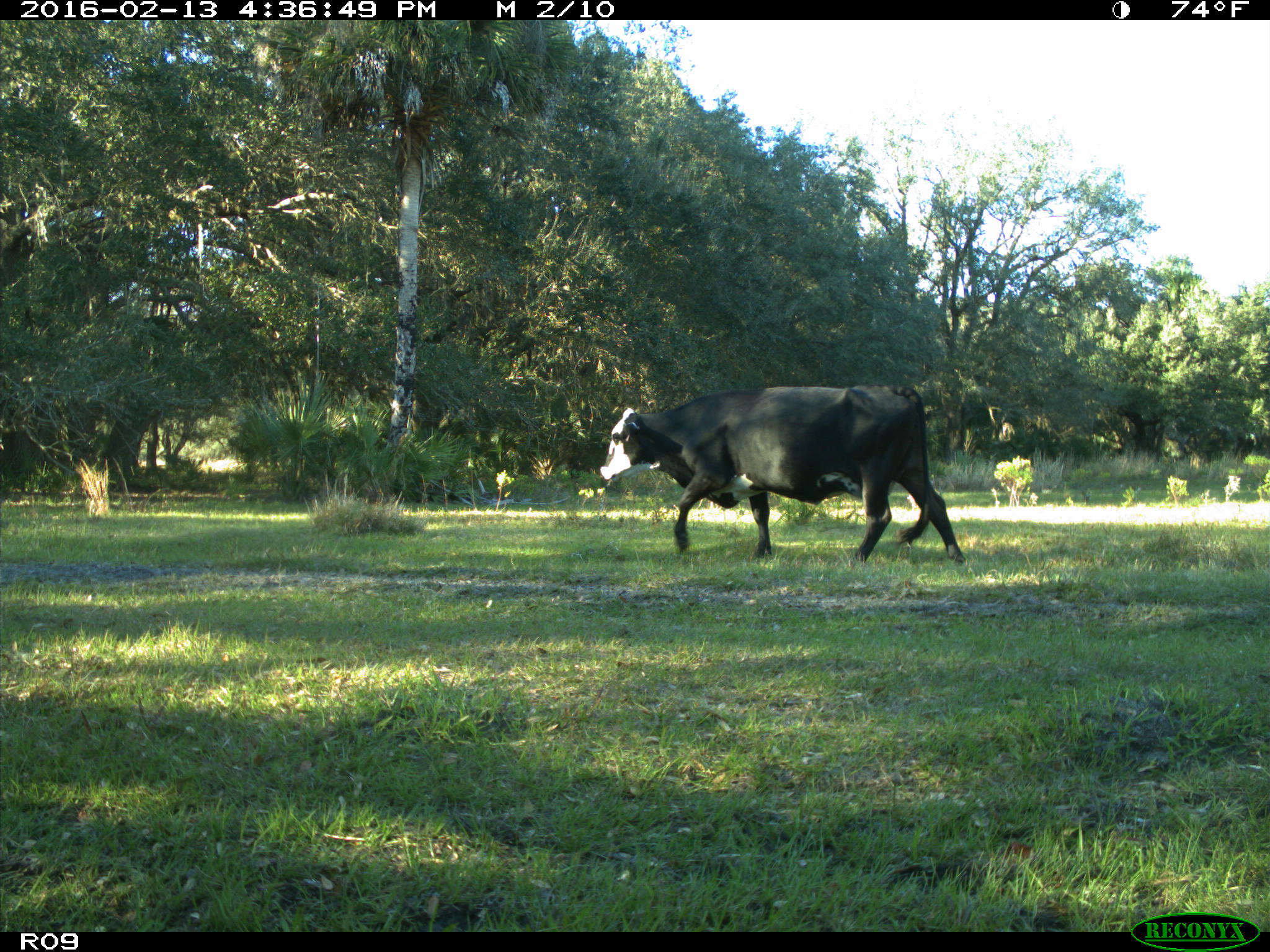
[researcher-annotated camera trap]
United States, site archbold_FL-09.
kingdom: Animalia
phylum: Chordata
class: Mammalia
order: Artiodactyla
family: Bovidae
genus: Bos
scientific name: Bos taurus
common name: domestic cow